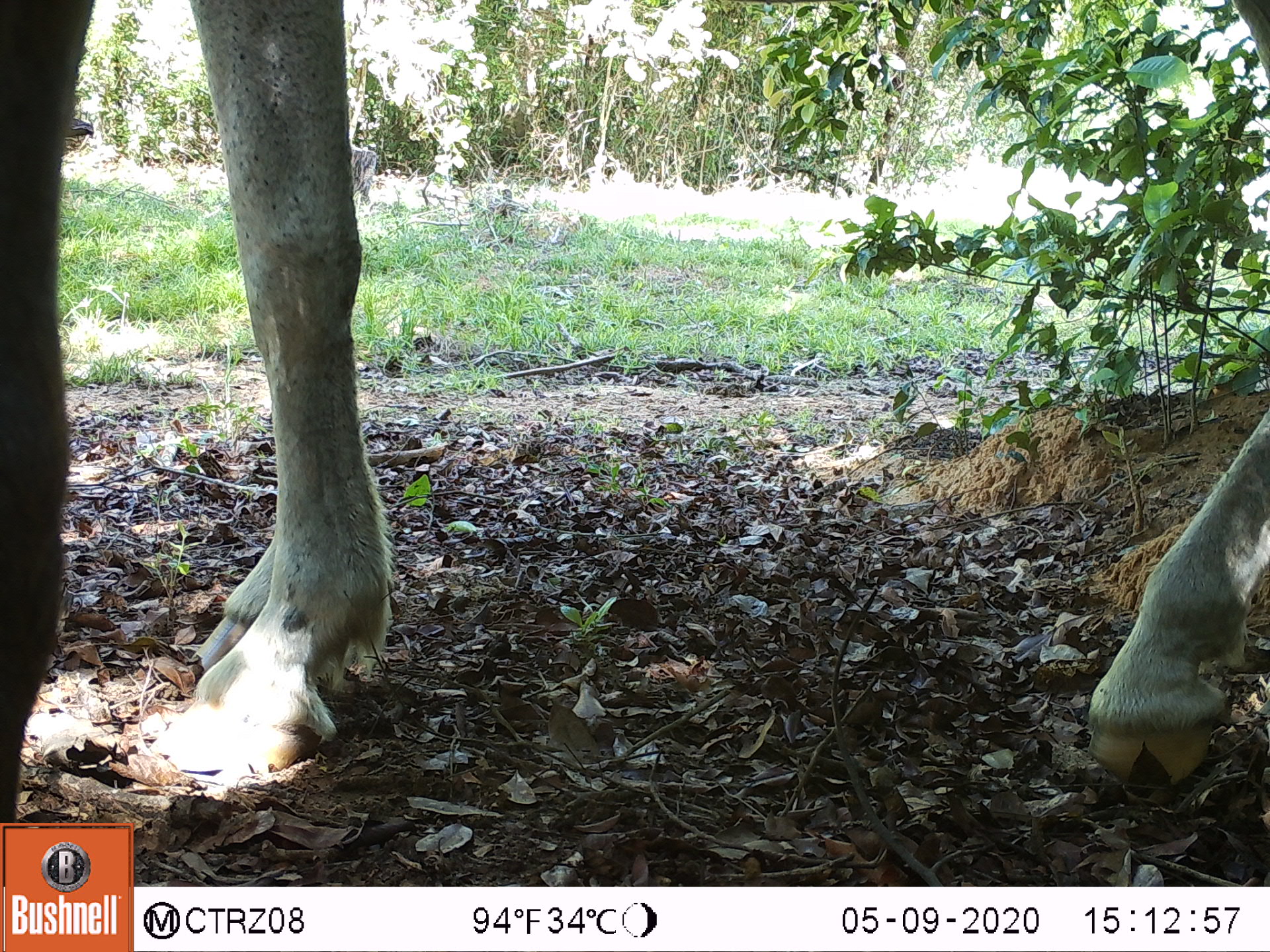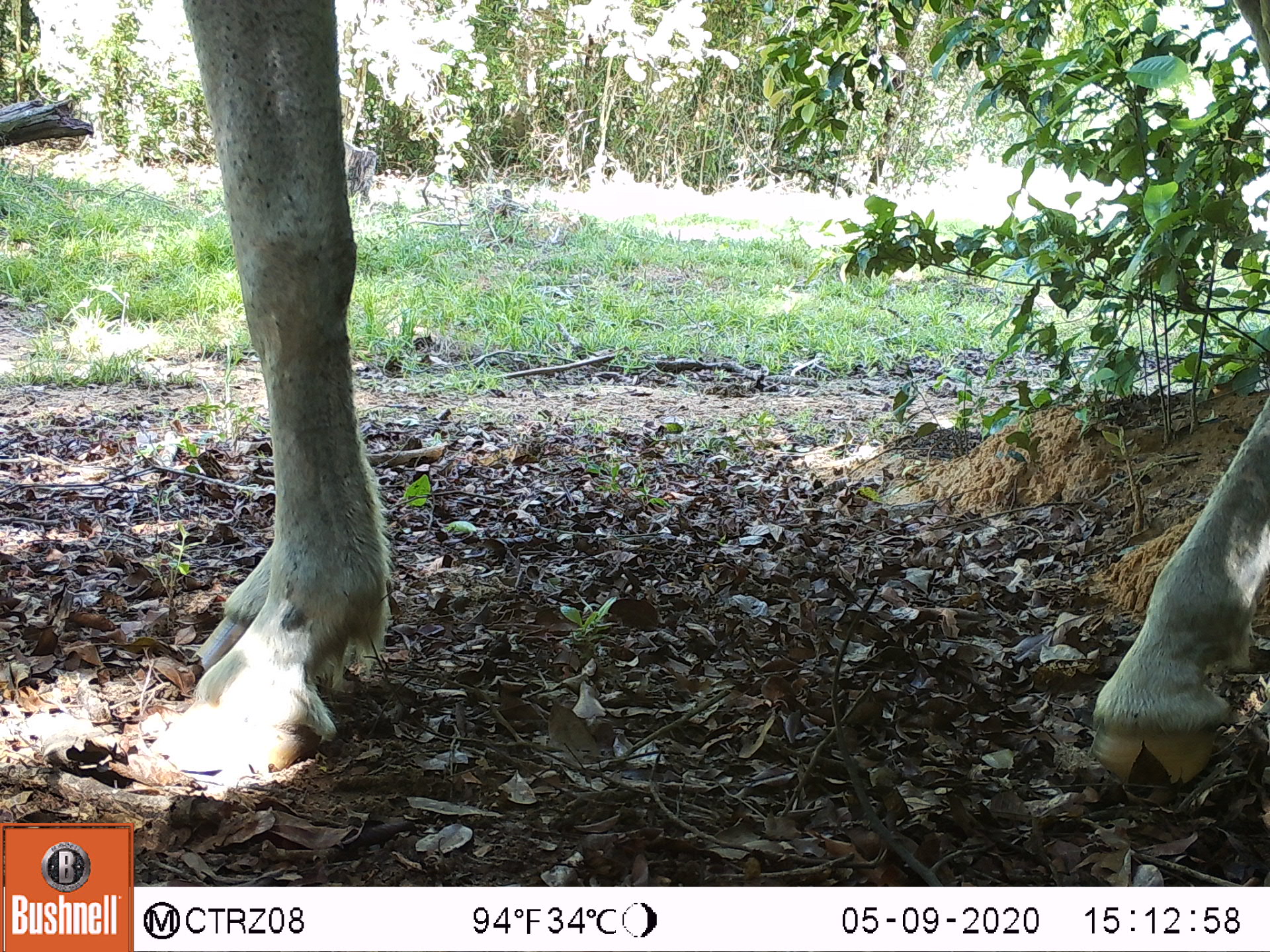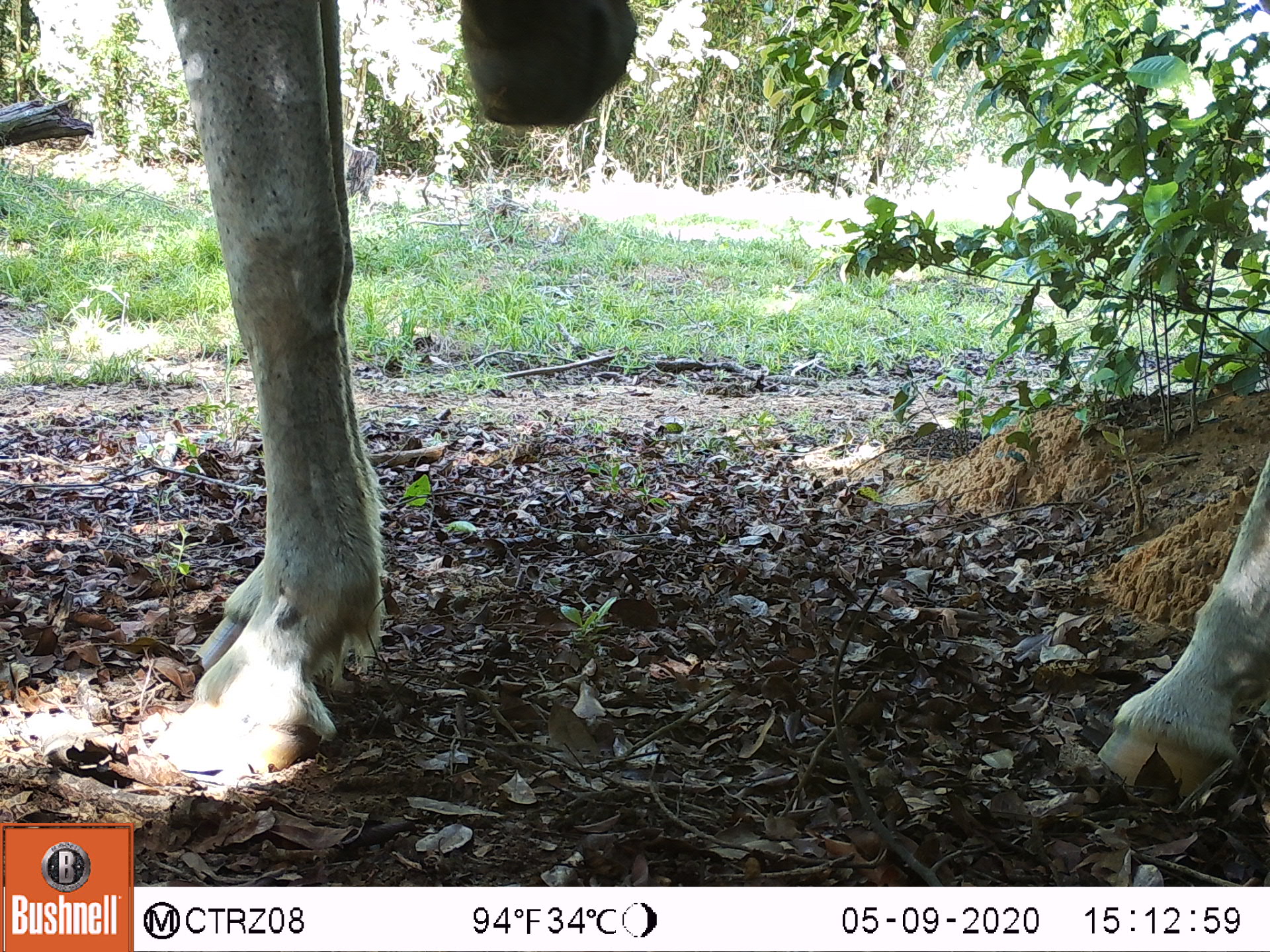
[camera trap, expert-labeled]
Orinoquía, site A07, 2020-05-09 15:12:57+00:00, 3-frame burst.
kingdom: Animalia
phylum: Chordata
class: Mammalia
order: Perissodactyla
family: Equidae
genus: Equus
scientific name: Equus caballus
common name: domestic horse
Domestic horse (Equus caballus).